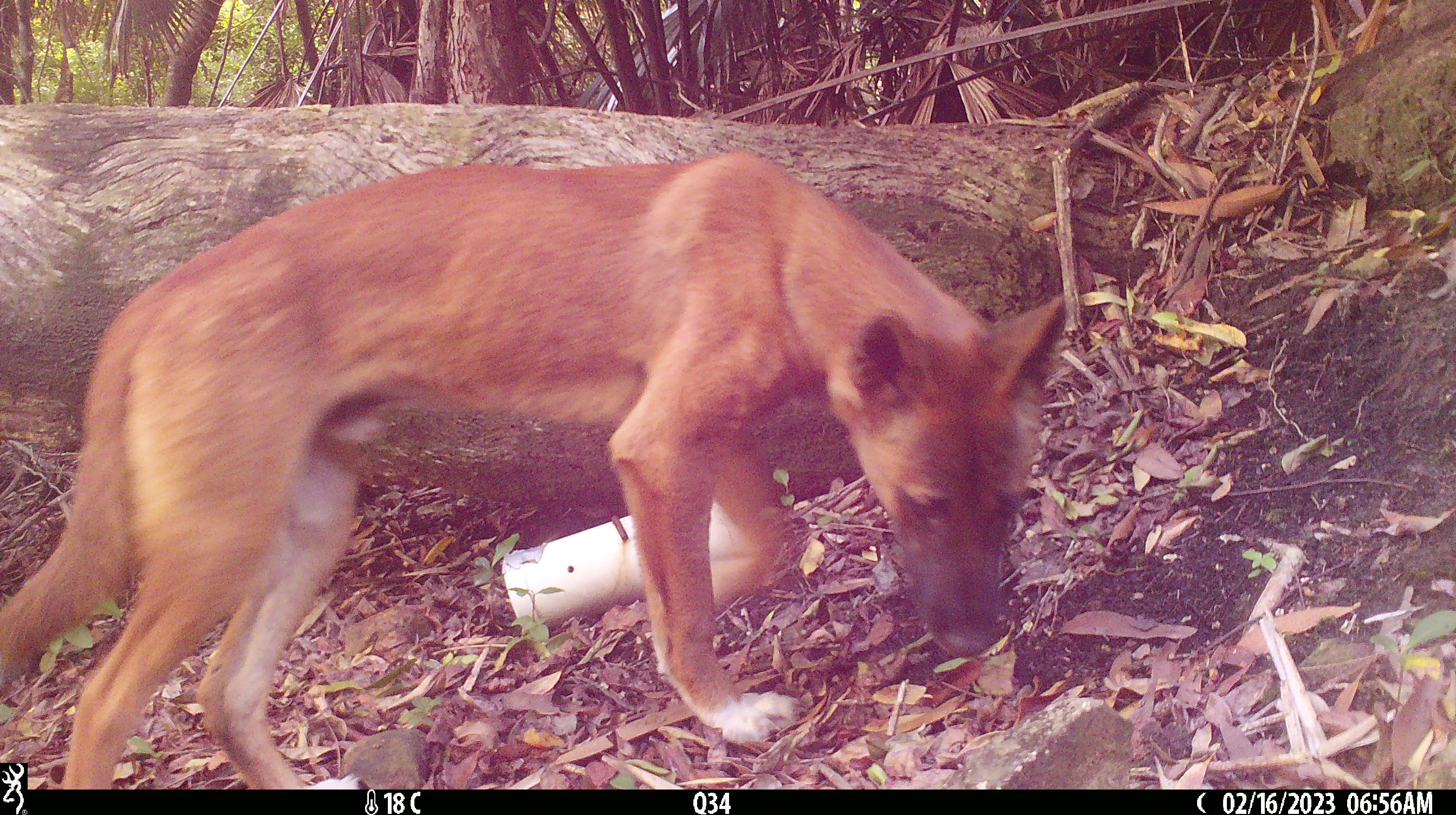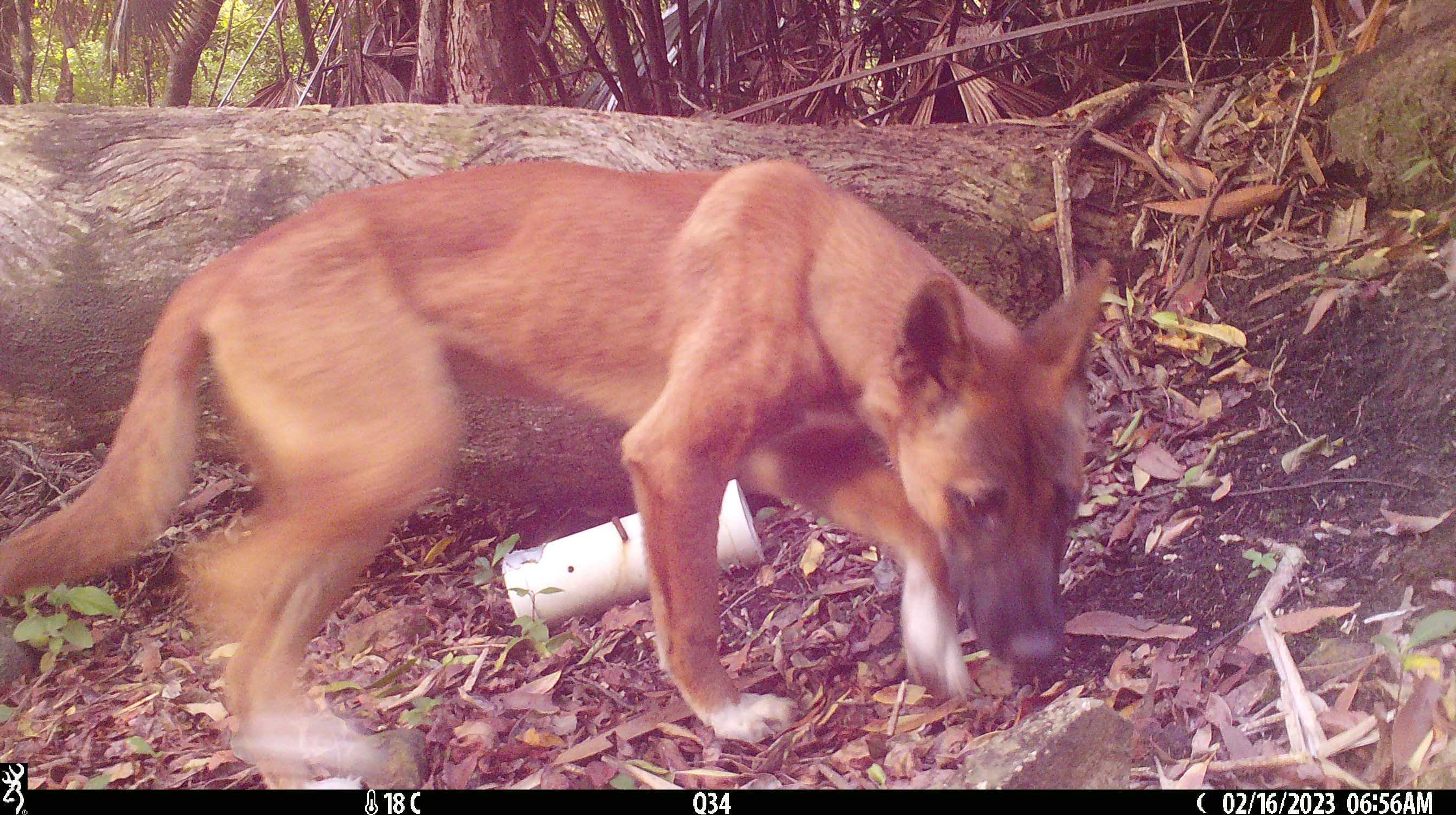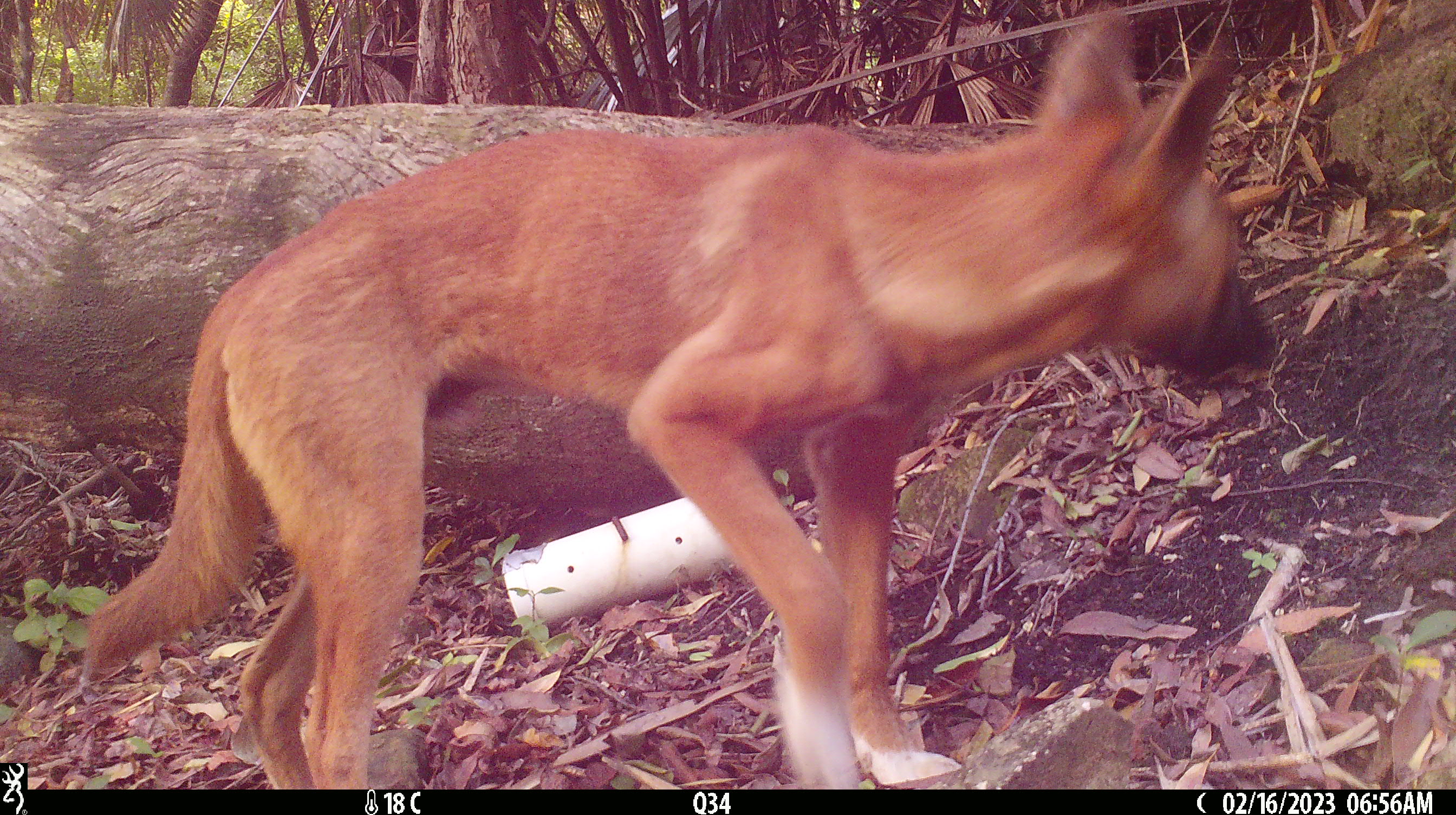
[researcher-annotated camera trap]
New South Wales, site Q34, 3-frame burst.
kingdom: Animalia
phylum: Chordata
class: Mammalia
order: Carnivora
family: Canidae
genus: Canis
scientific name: Canis familiaris dingo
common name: dingo